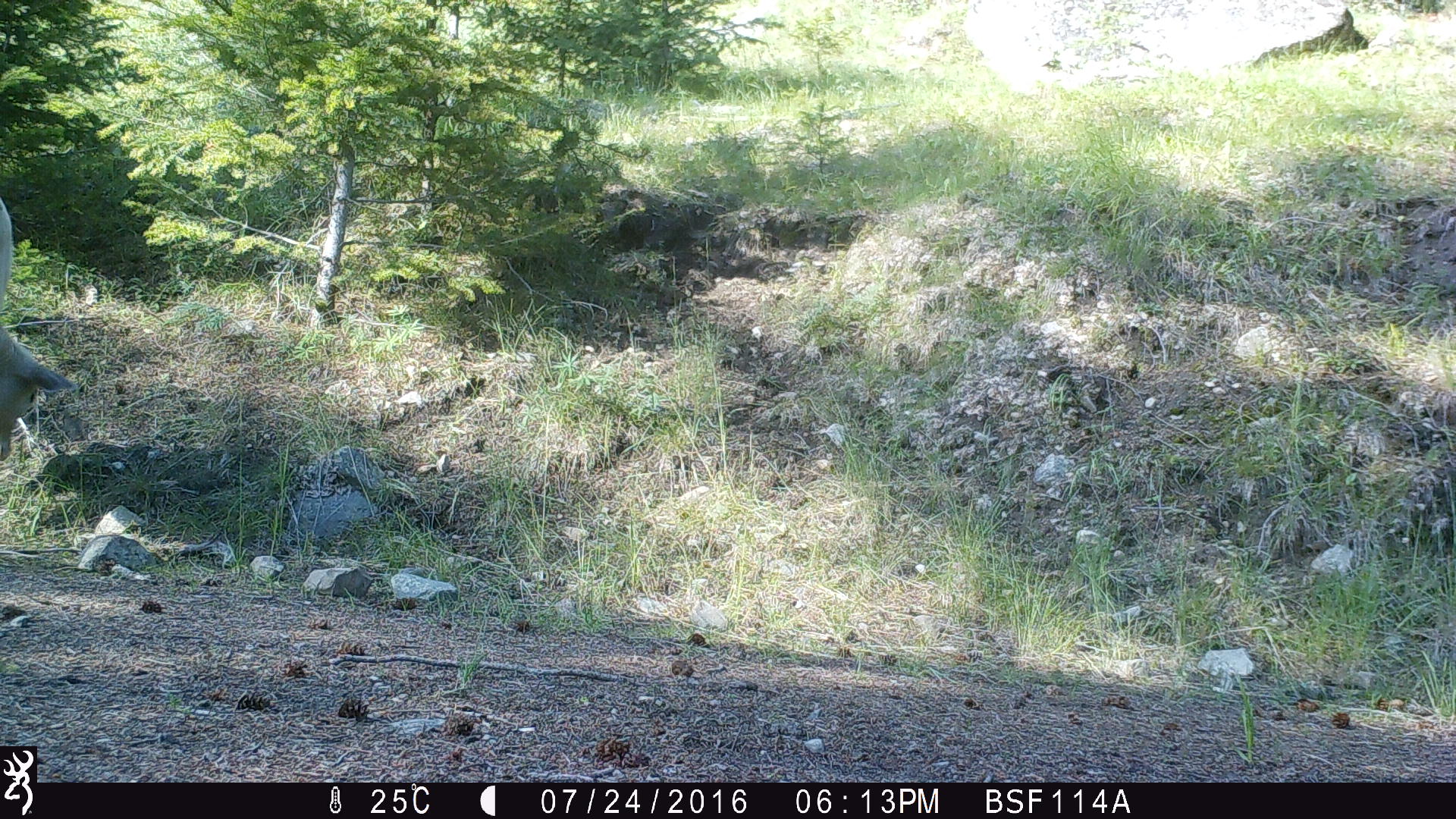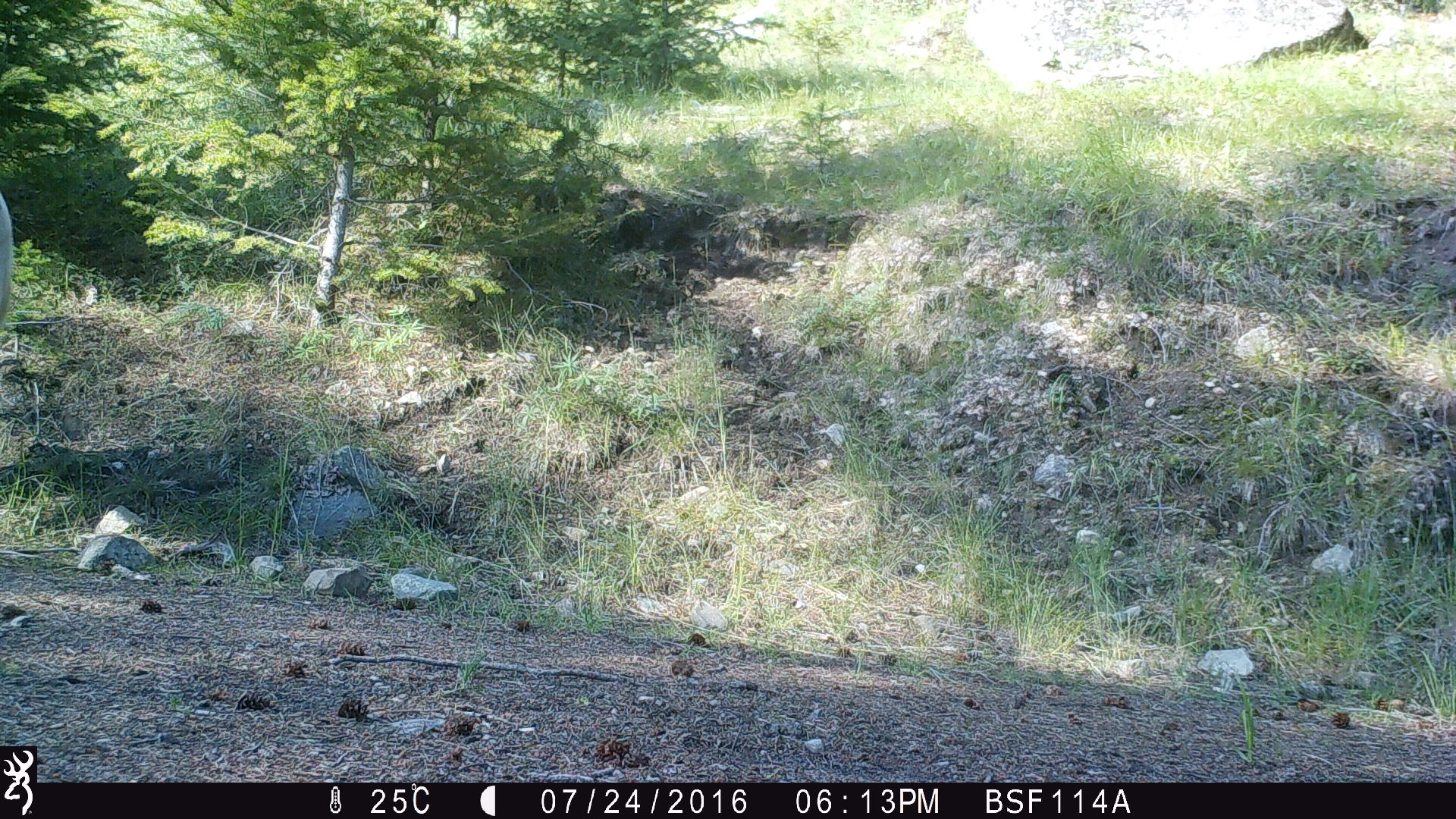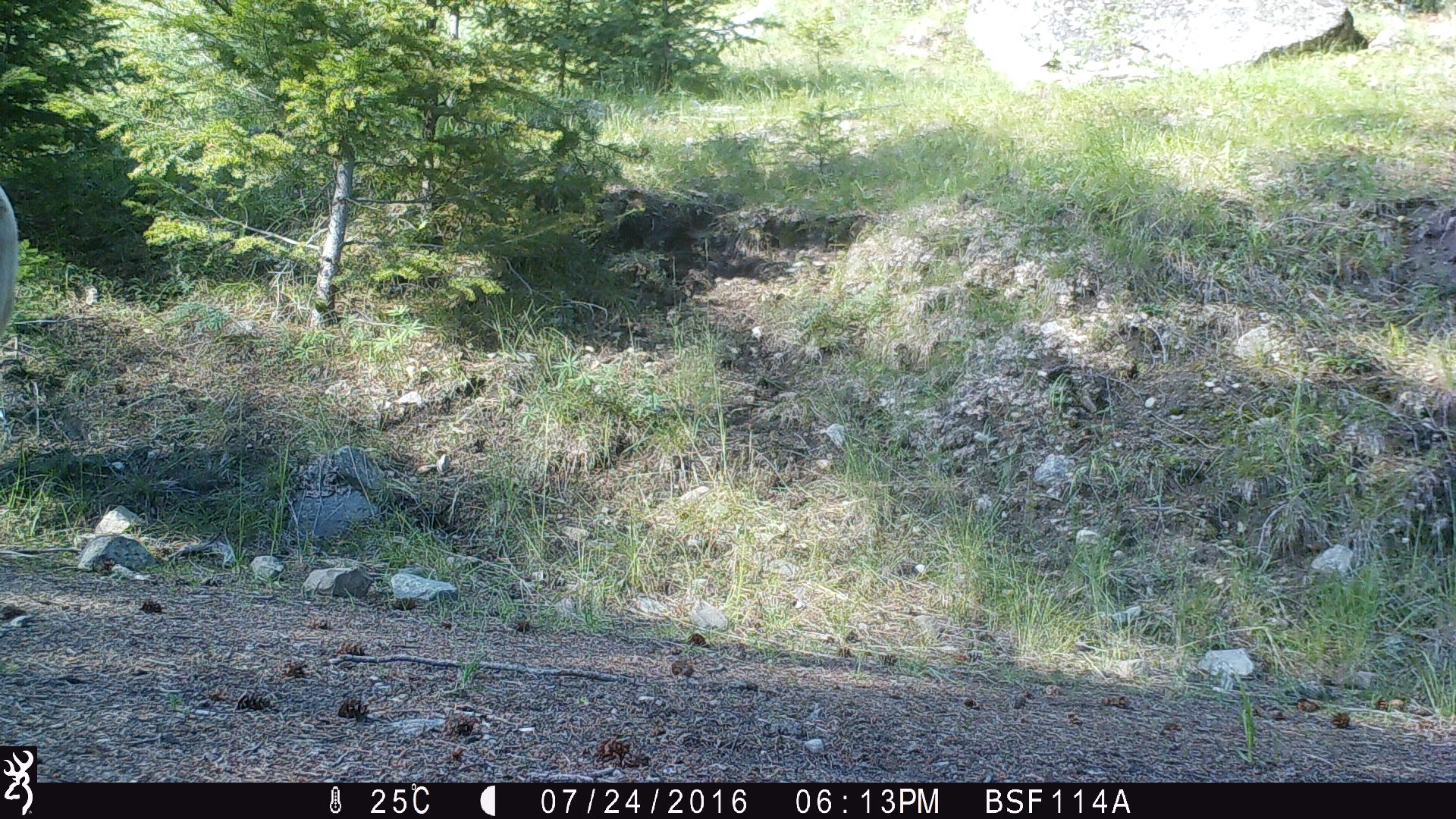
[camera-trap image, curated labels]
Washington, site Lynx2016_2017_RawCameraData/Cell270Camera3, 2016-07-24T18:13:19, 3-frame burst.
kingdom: Animalia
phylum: Chordata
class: Mammalia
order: Artiodactyla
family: Bovidae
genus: Bos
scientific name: Bos taurus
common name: domestic cattle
Domestic cattle (Bos taurus). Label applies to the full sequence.